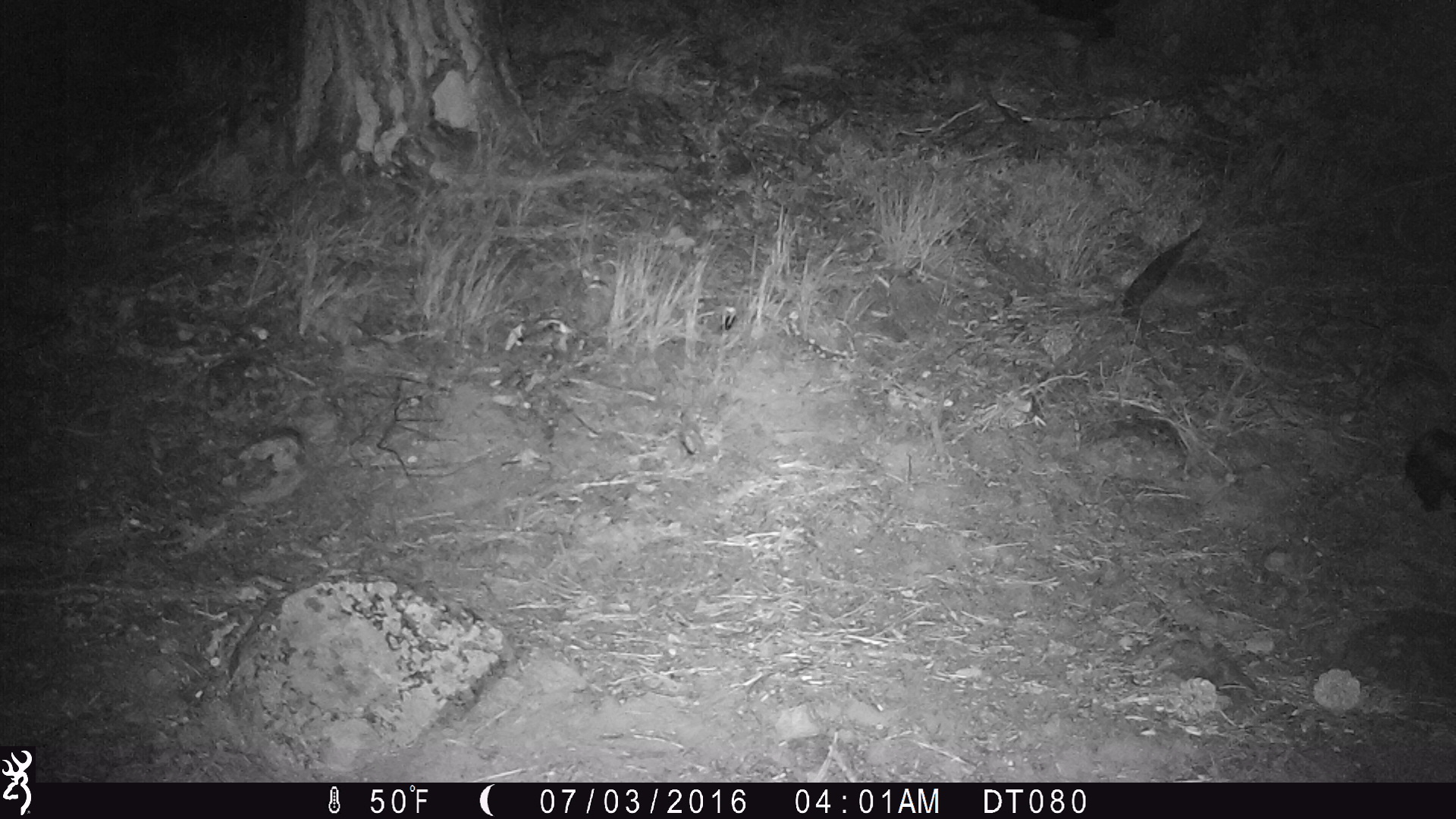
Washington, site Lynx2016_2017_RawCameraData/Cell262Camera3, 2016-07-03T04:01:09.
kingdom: Animalia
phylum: Chordata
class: Mammalia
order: Carnivora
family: Mephitidae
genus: Mephitis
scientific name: Mephitis mephitis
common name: striped skunk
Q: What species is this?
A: Mephitis mephitis (striped skunk).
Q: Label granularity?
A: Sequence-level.